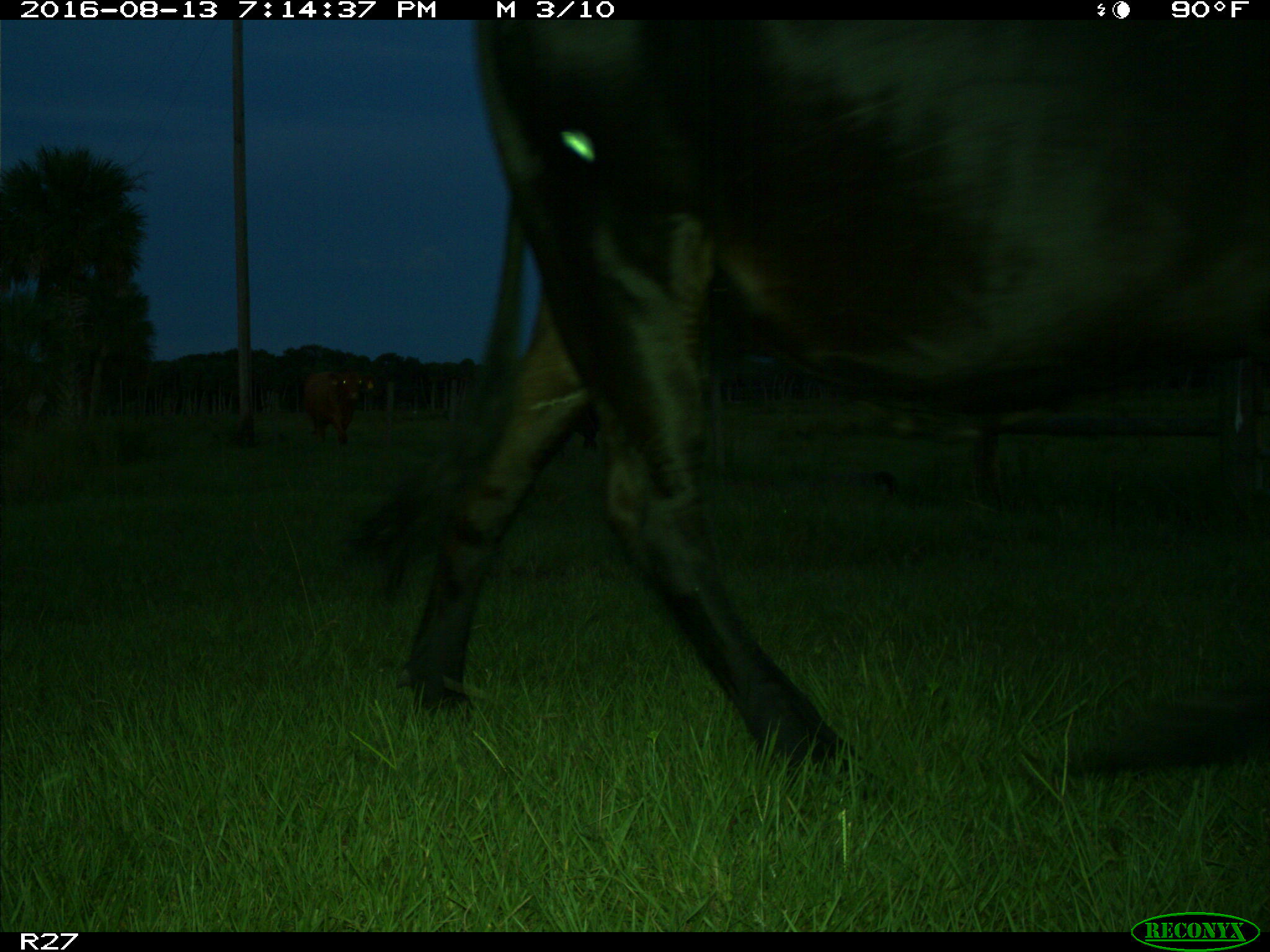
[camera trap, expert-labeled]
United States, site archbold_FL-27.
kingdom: Animalia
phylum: Chordata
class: Mammalia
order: Artiodactyla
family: Bovidae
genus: Bos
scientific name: Bos taurus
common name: domestic cow